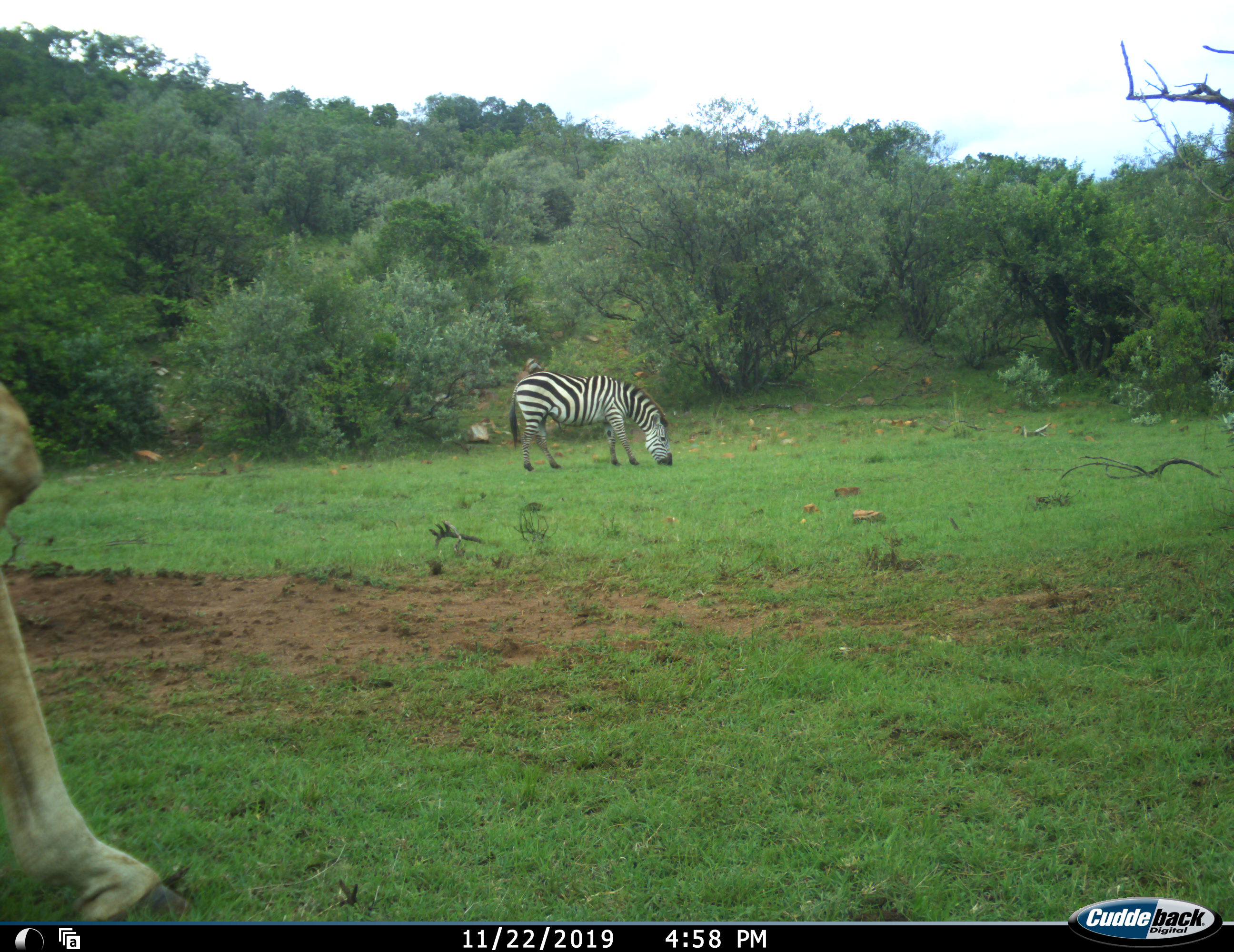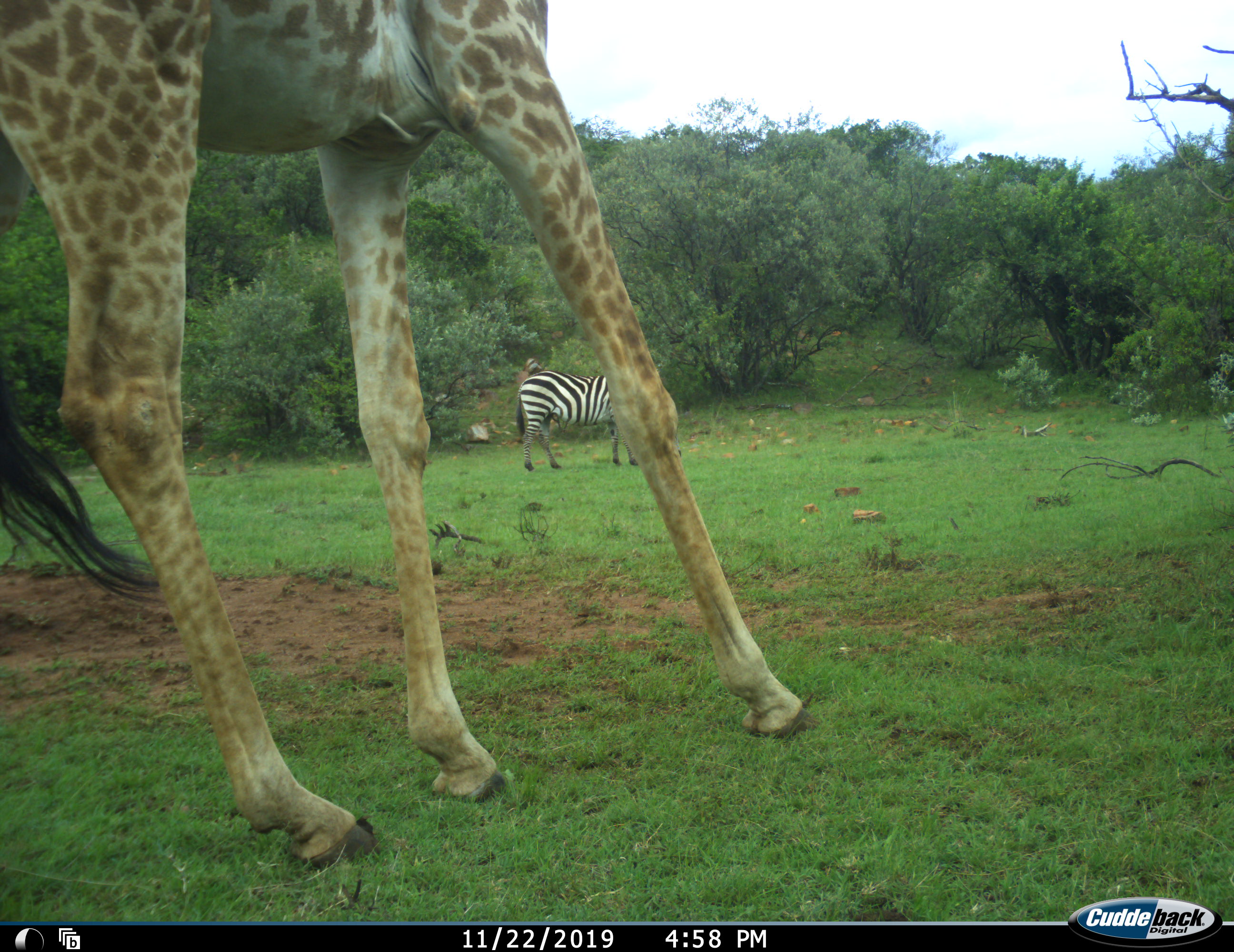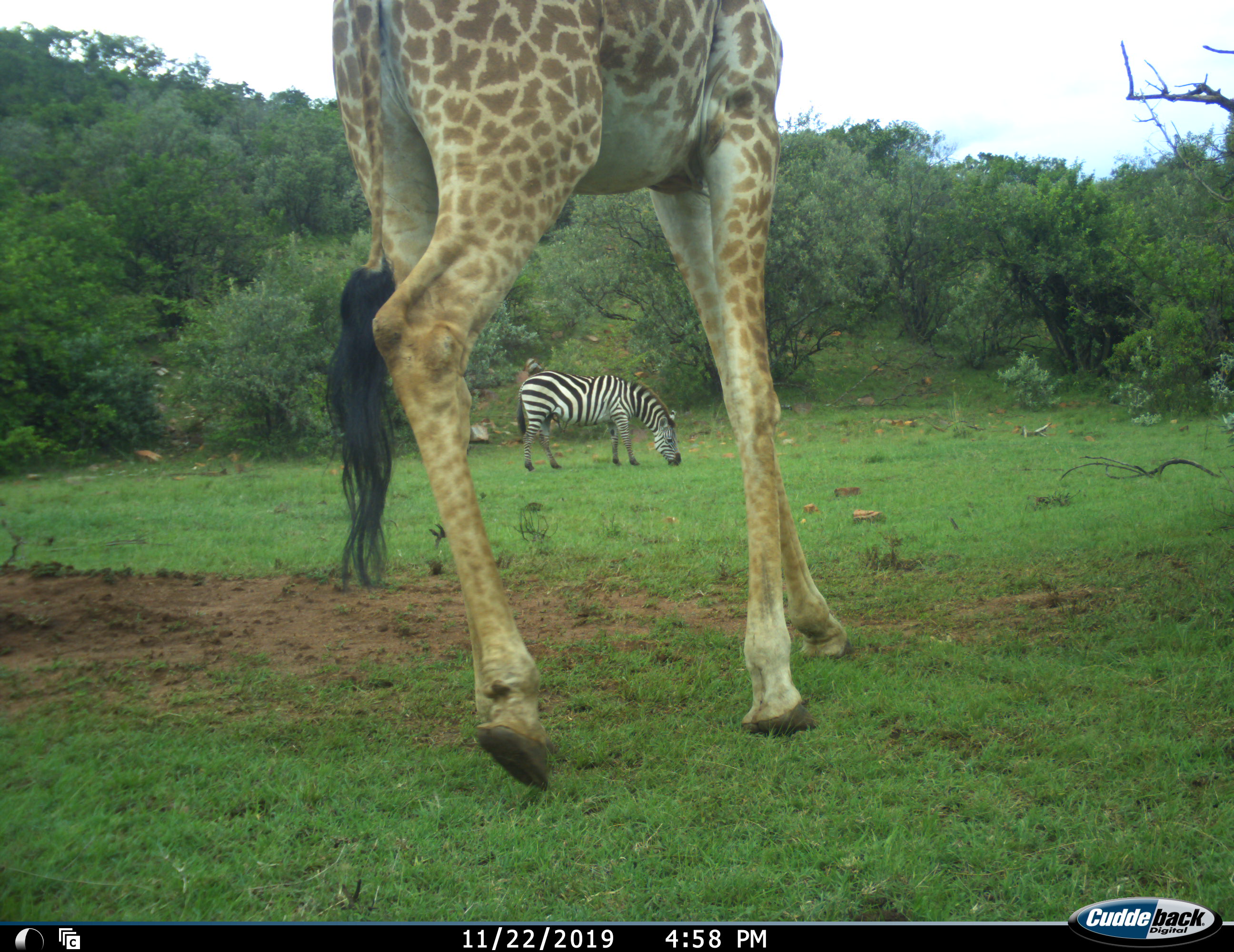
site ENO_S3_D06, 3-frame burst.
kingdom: Animalia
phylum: Chordata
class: Mammalia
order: Artiodactyla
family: Giraffidae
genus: Giraffa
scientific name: Giraffa camelopardalis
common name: giraffe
Giraffe (Giraffa camelopardalis), count 1. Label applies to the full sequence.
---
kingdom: Animalia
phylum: Chordata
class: Mammalia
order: Perissodactyla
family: Equidae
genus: Equus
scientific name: Equus quagga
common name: plains zebra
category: zebraplains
Zebraplains (plains zebra) (Equus quagga), count 1. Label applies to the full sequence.